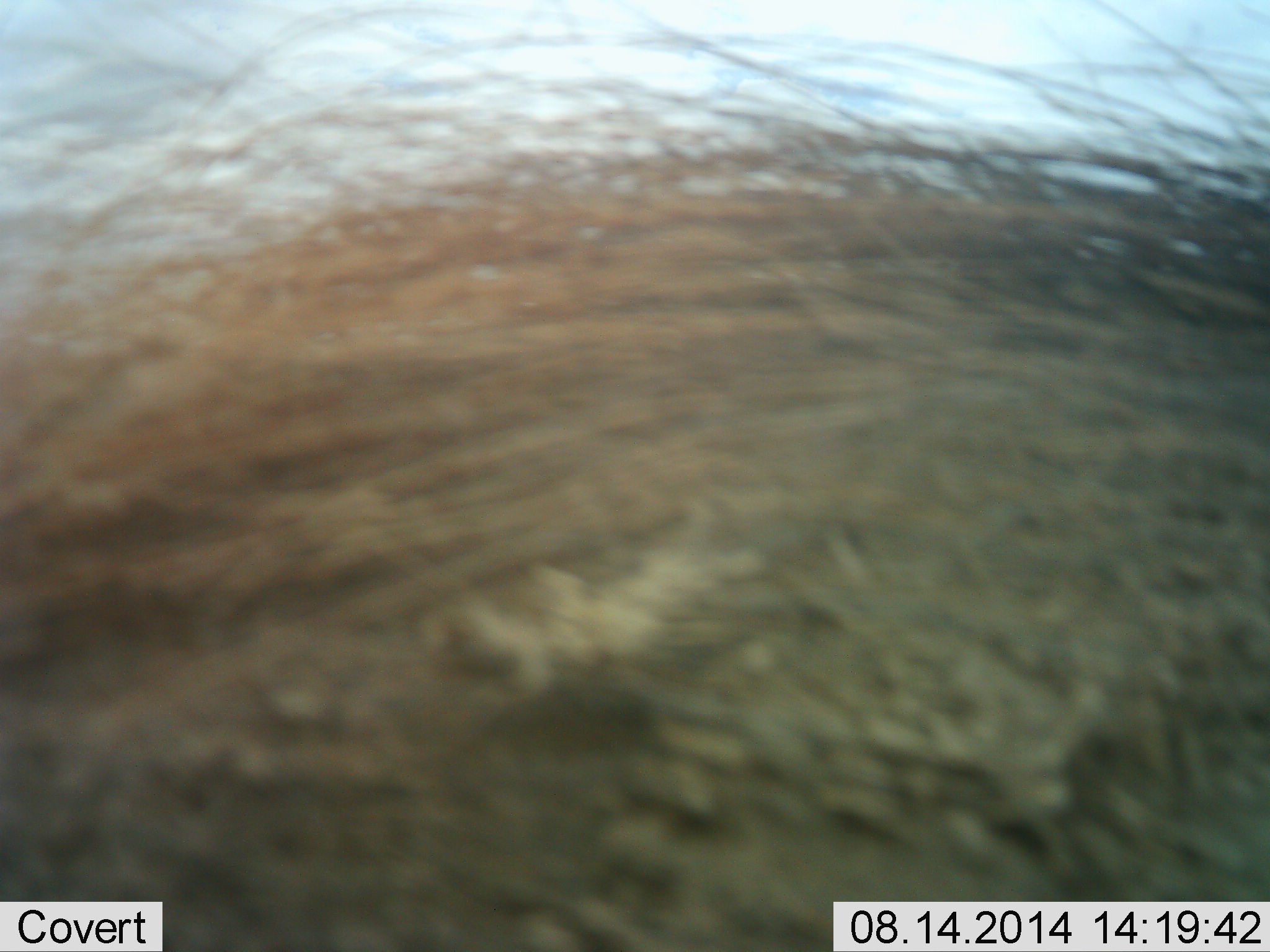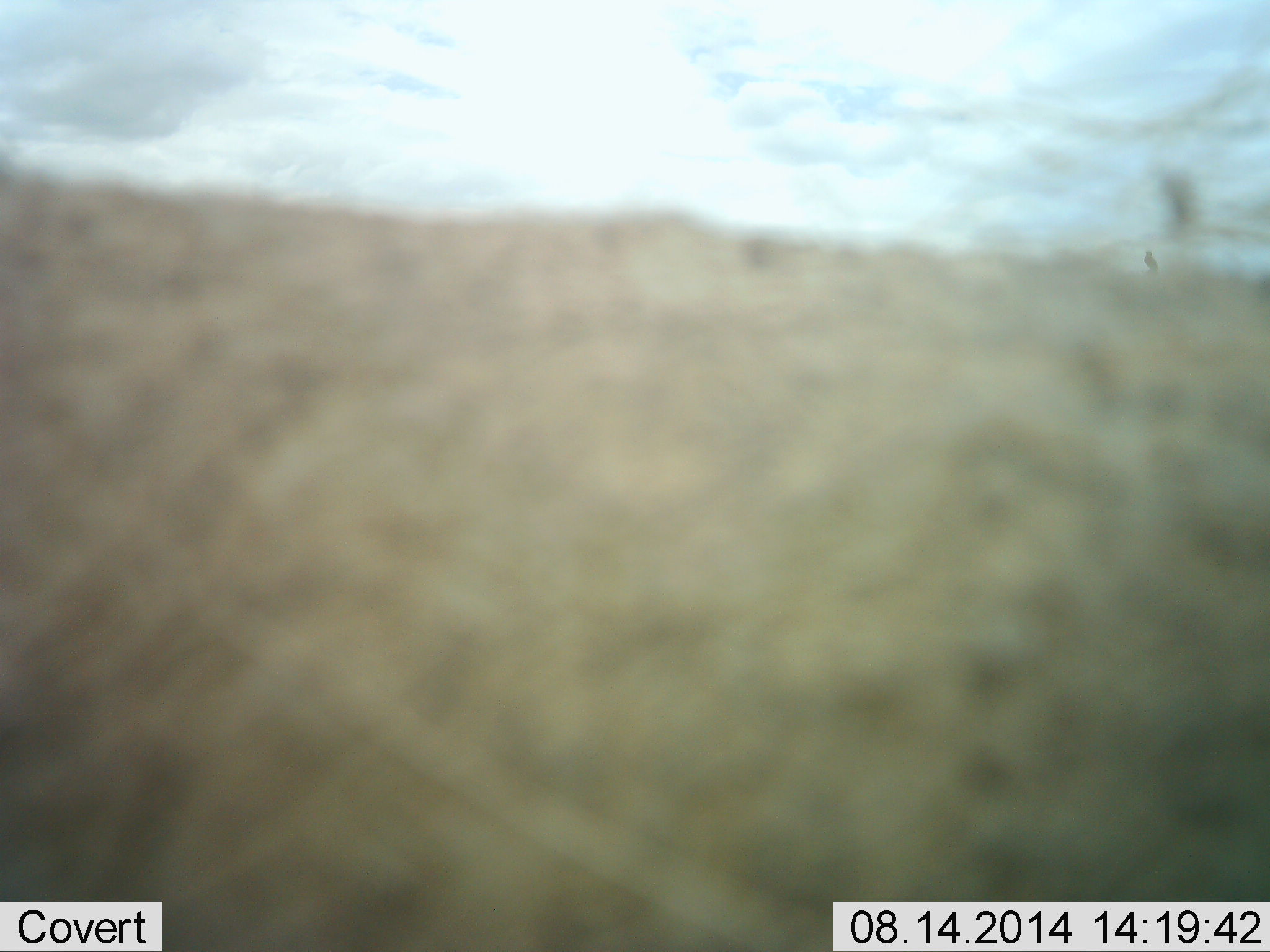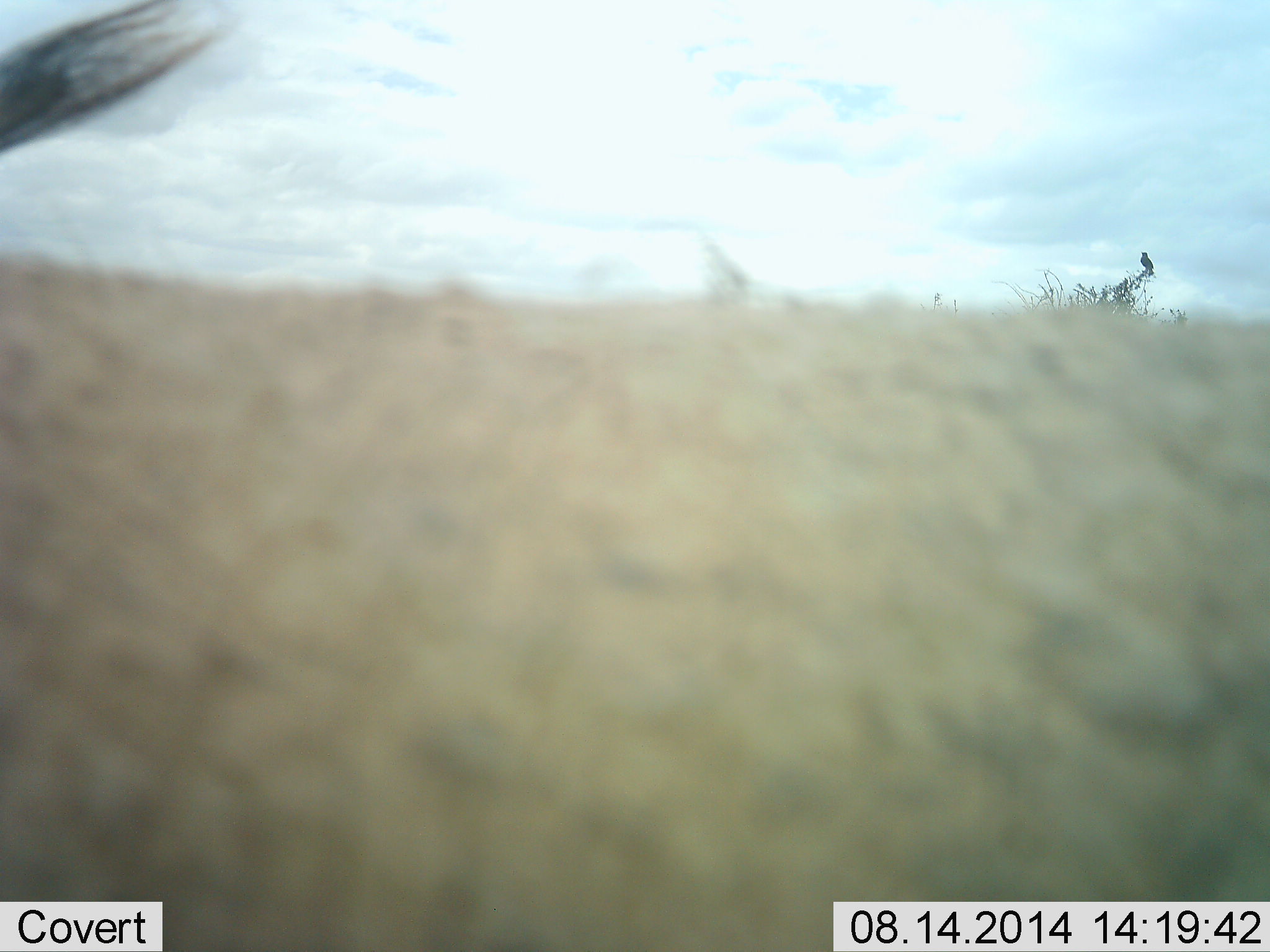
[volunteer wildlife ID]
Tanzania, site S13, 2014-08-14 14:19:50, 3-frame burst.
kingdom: Animalia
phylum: Chordata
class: Mammalia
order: Artiodactyla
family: Suidae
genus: Phacochoerus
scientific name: Phacochoerus africanus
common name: warthog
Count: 1.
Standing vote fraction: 14%.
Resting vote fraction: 0%.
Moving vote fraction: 86%.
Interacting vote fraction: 0%.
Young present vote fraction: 0%.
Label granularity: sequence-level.